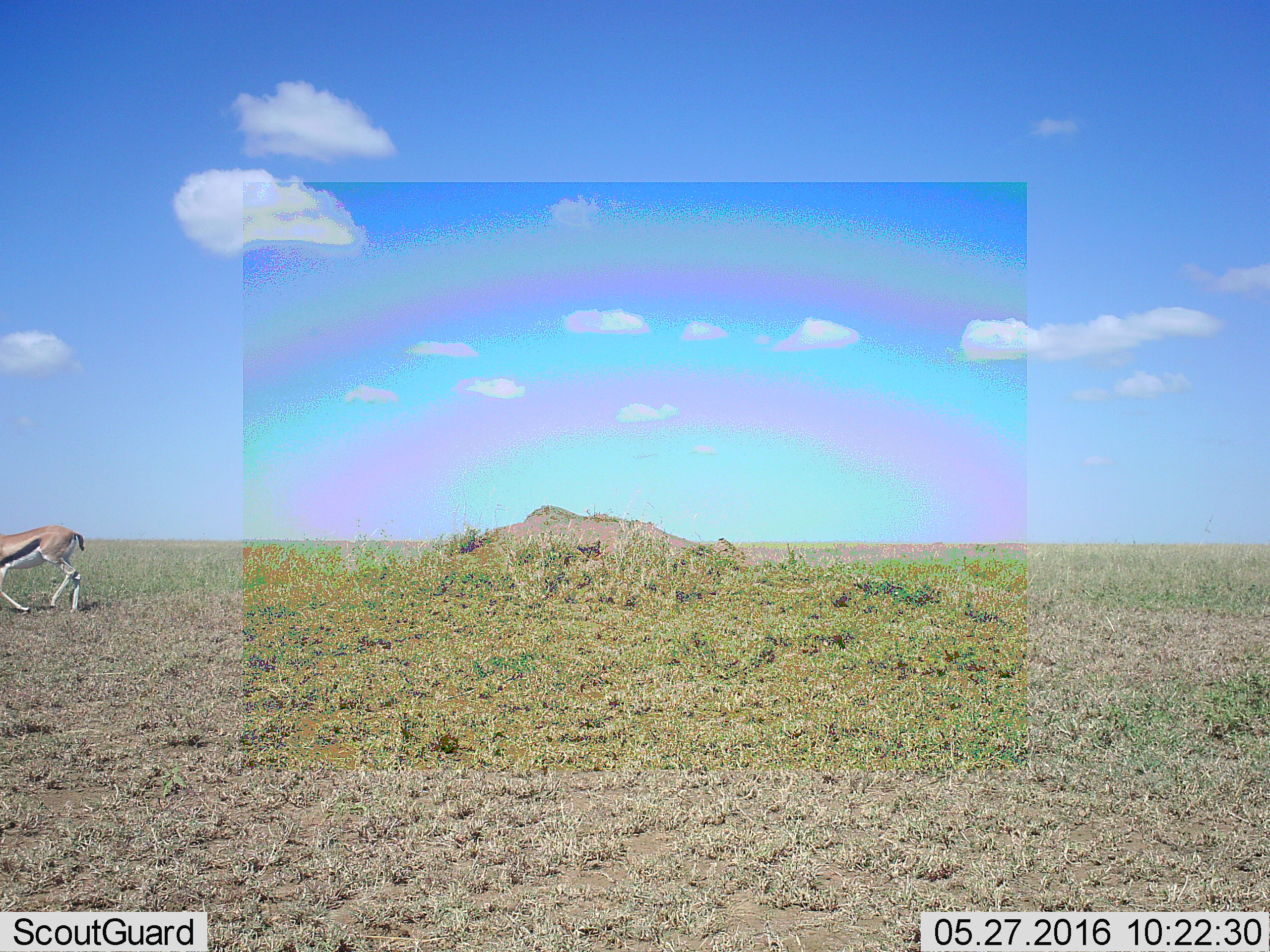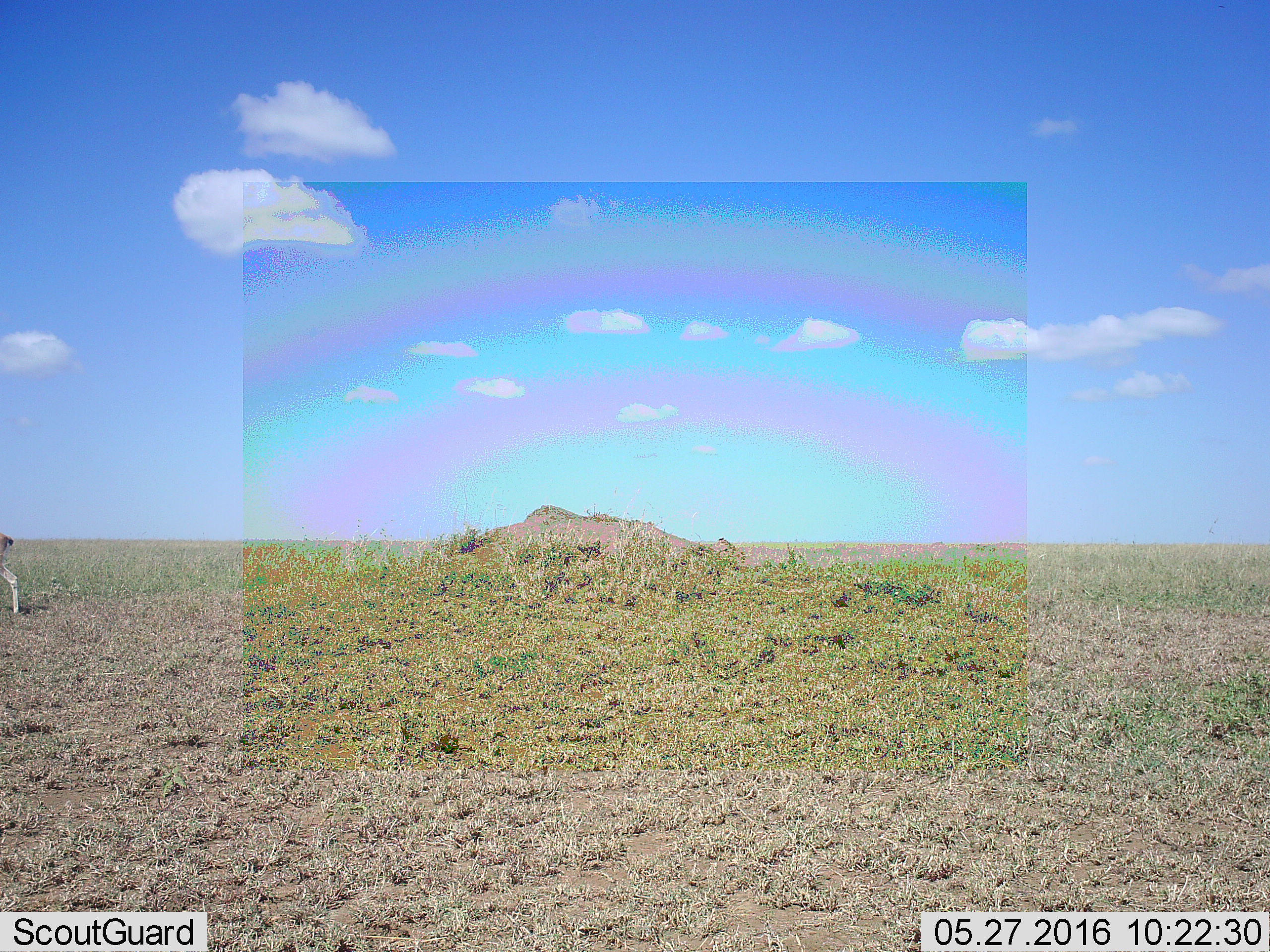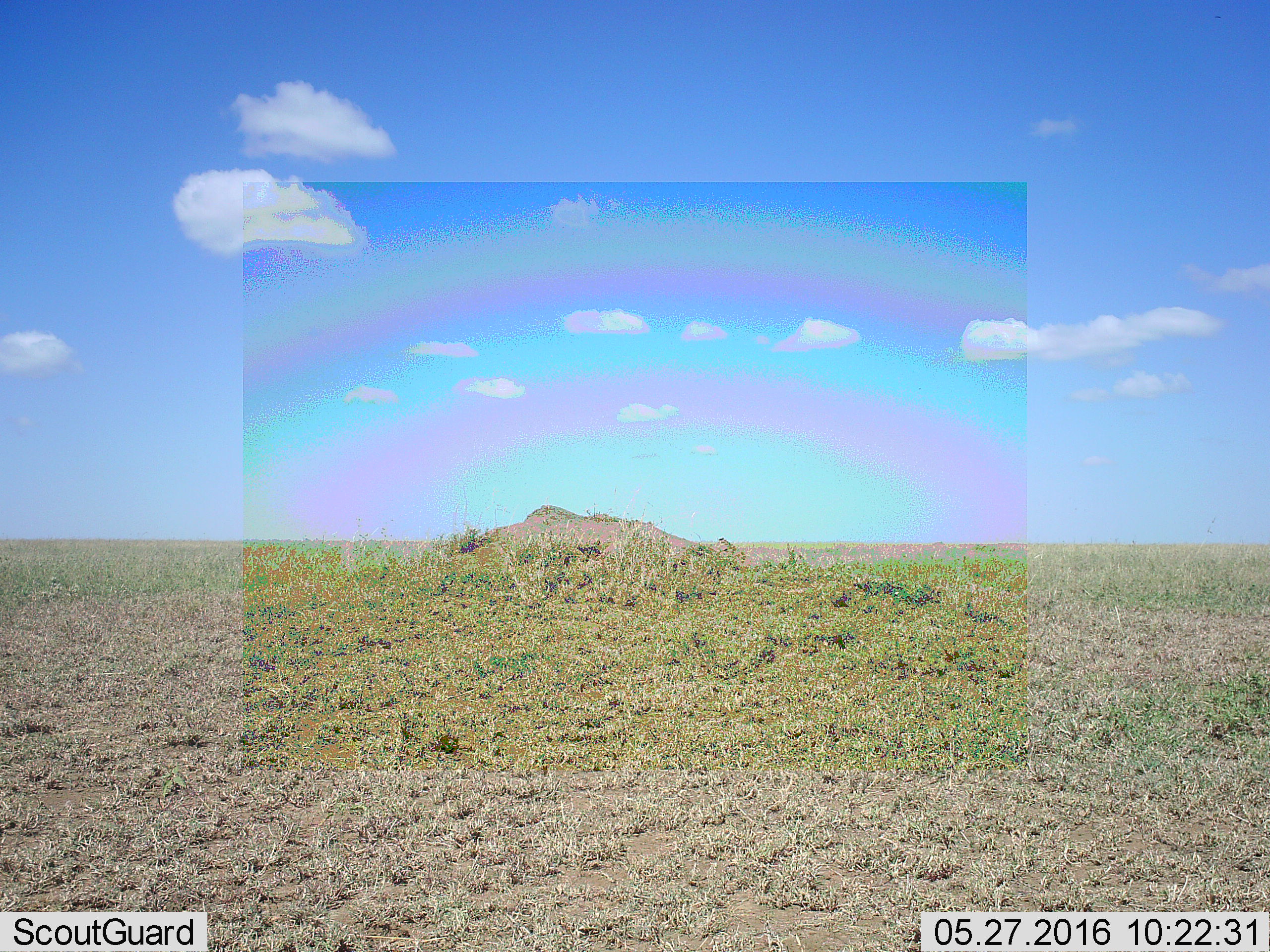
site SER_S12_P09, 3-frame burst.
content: unidentified animal